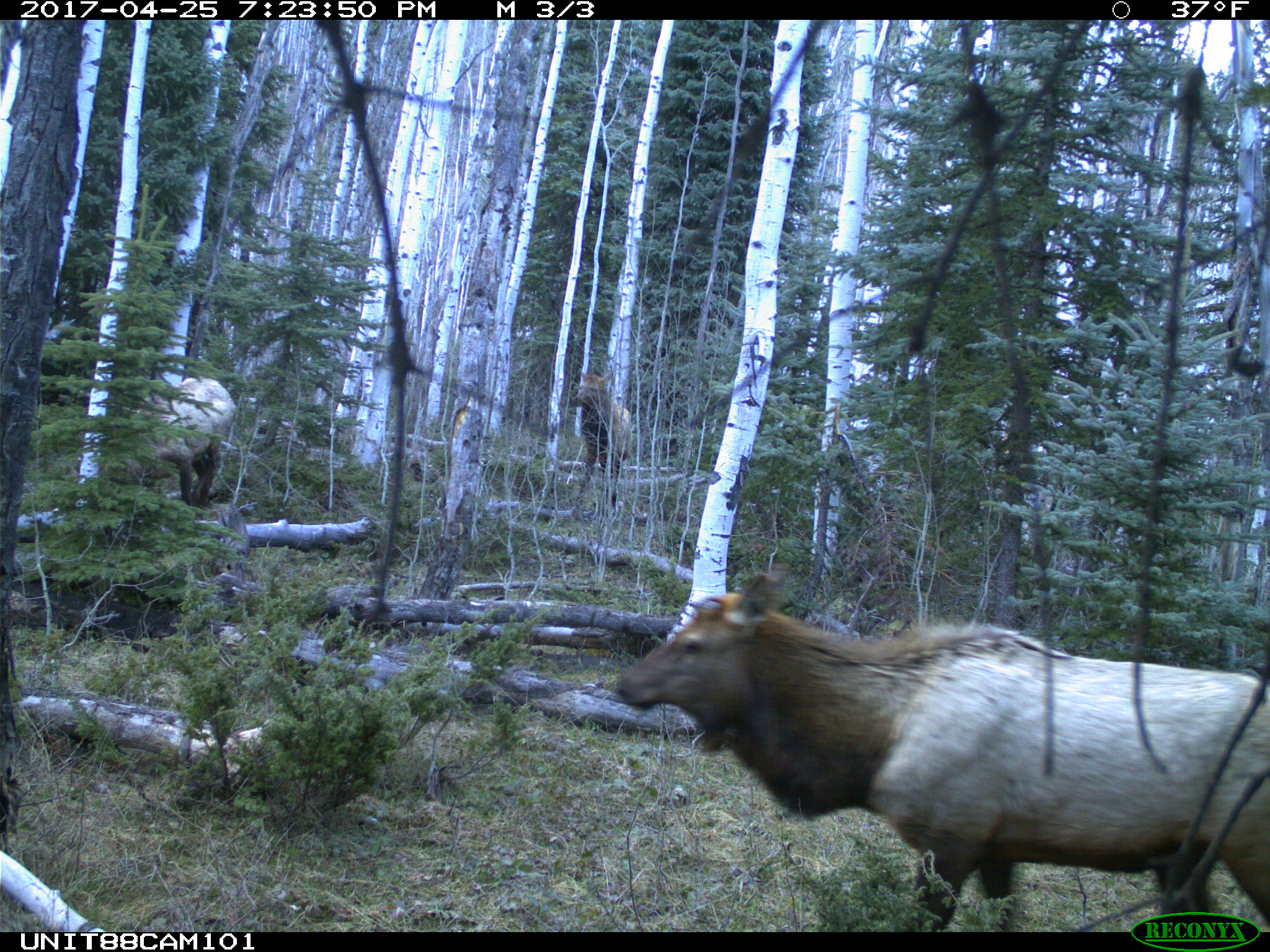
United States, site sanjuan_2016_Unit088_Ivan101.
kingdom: Animalia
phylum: Chordata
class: Mammalia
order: Artiodactyla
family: Cervidae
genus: Cervus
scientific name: Cervus elaphus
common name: red deer